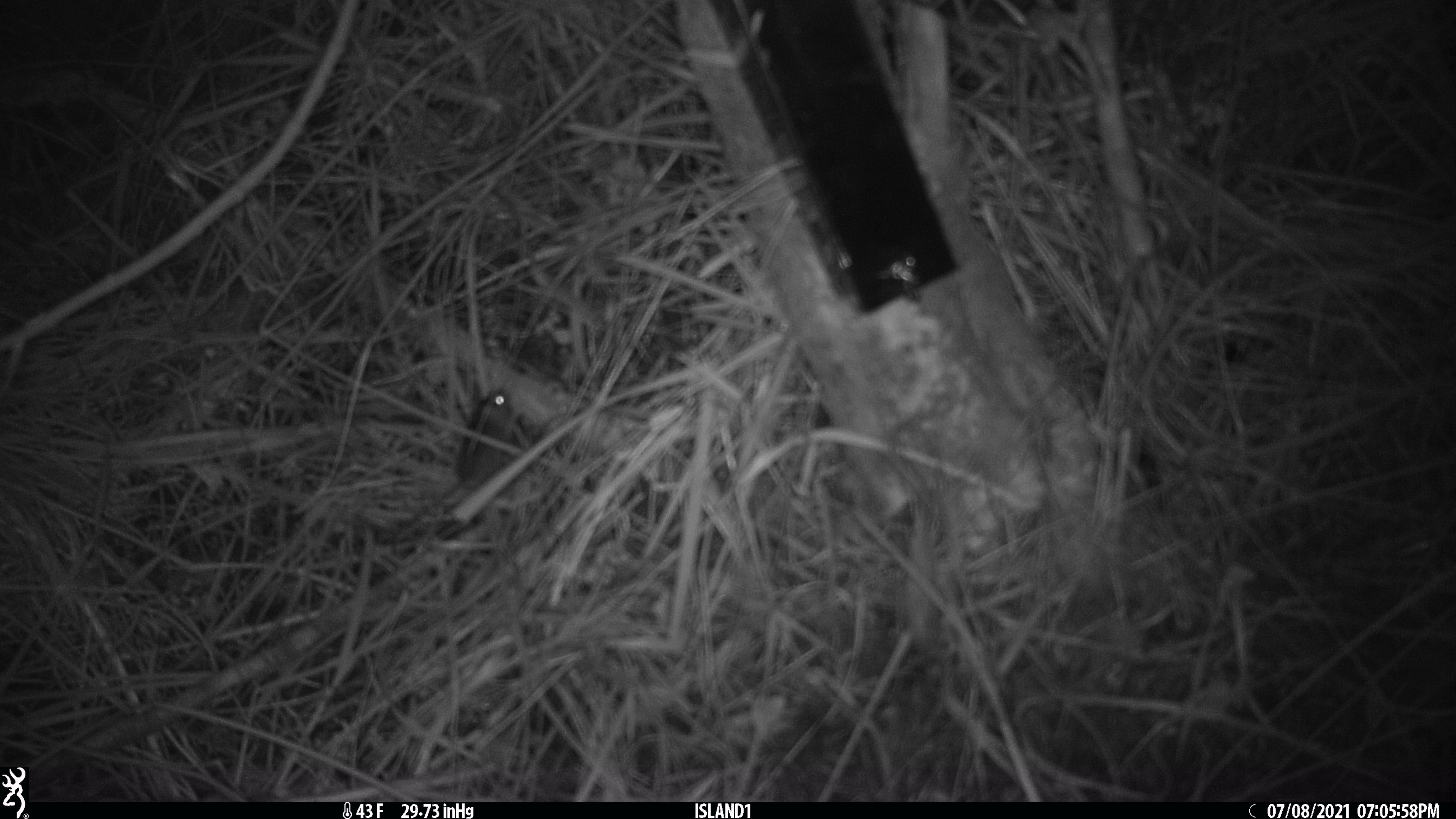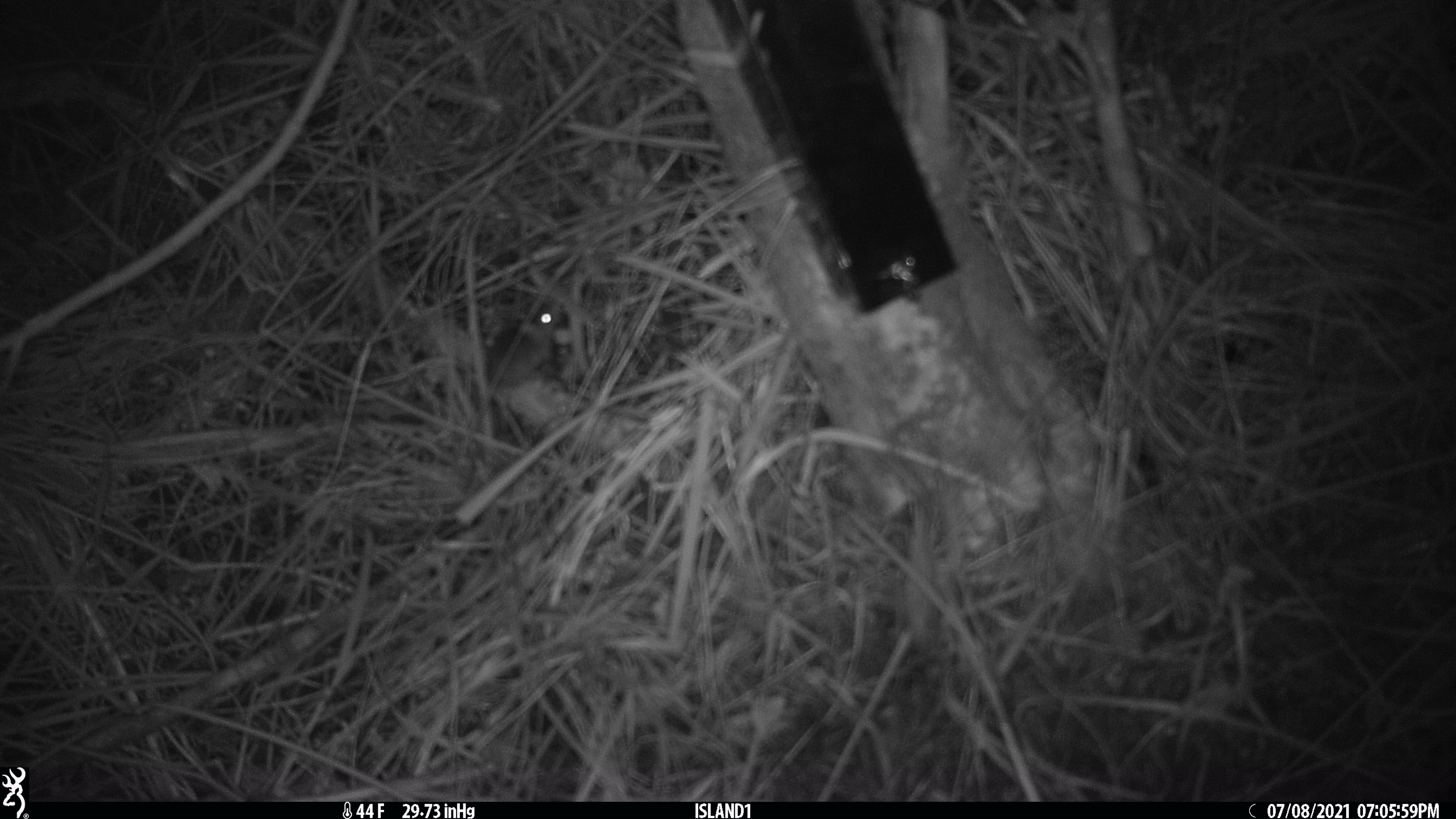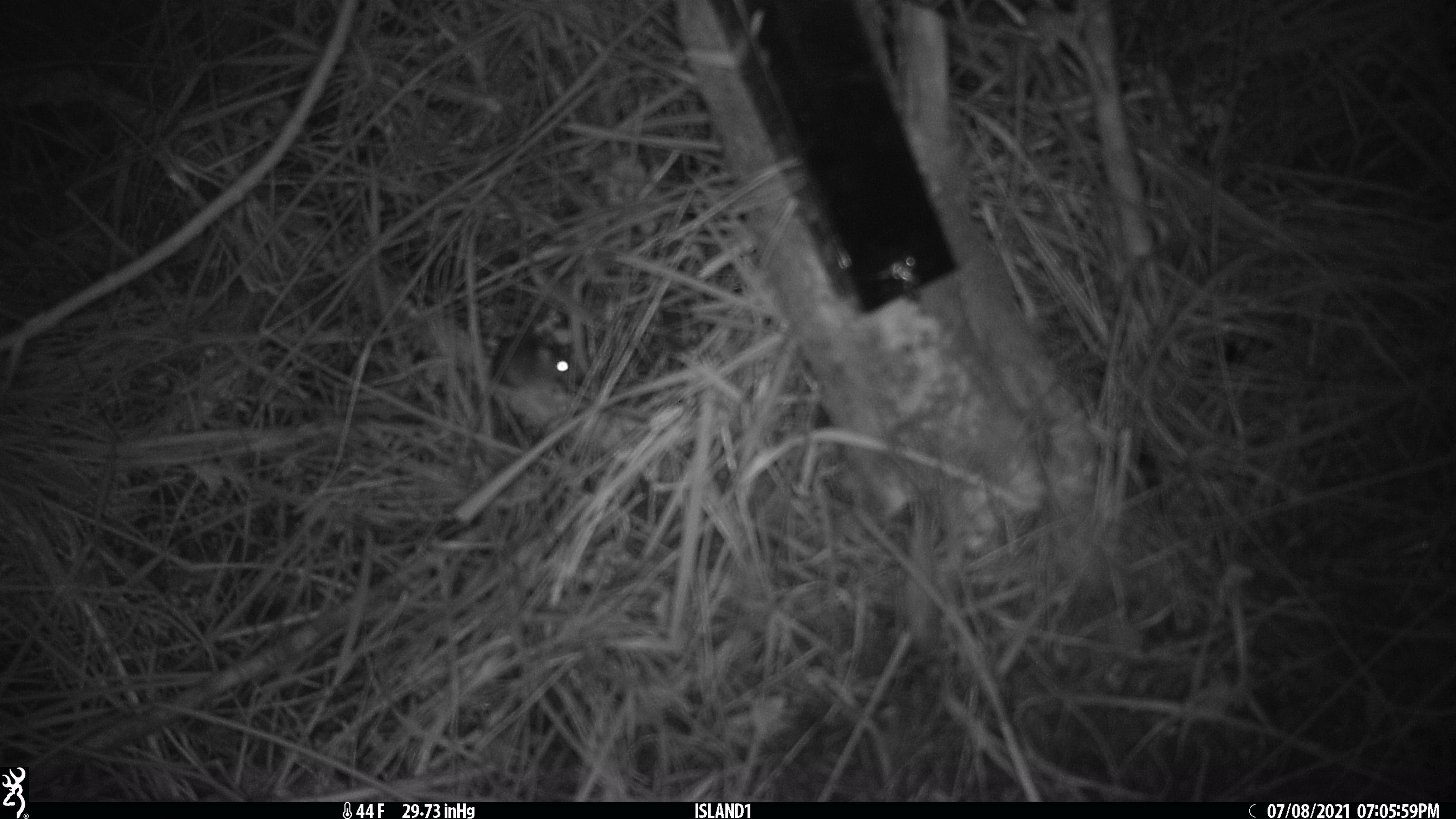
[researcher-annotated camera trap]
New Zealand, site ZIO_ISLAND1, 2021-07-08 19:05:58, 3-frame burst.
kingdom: Animalia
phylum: Chordata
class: Mammalia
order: Rodentia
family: Muridae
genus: Mus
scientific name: Mus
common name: mouse